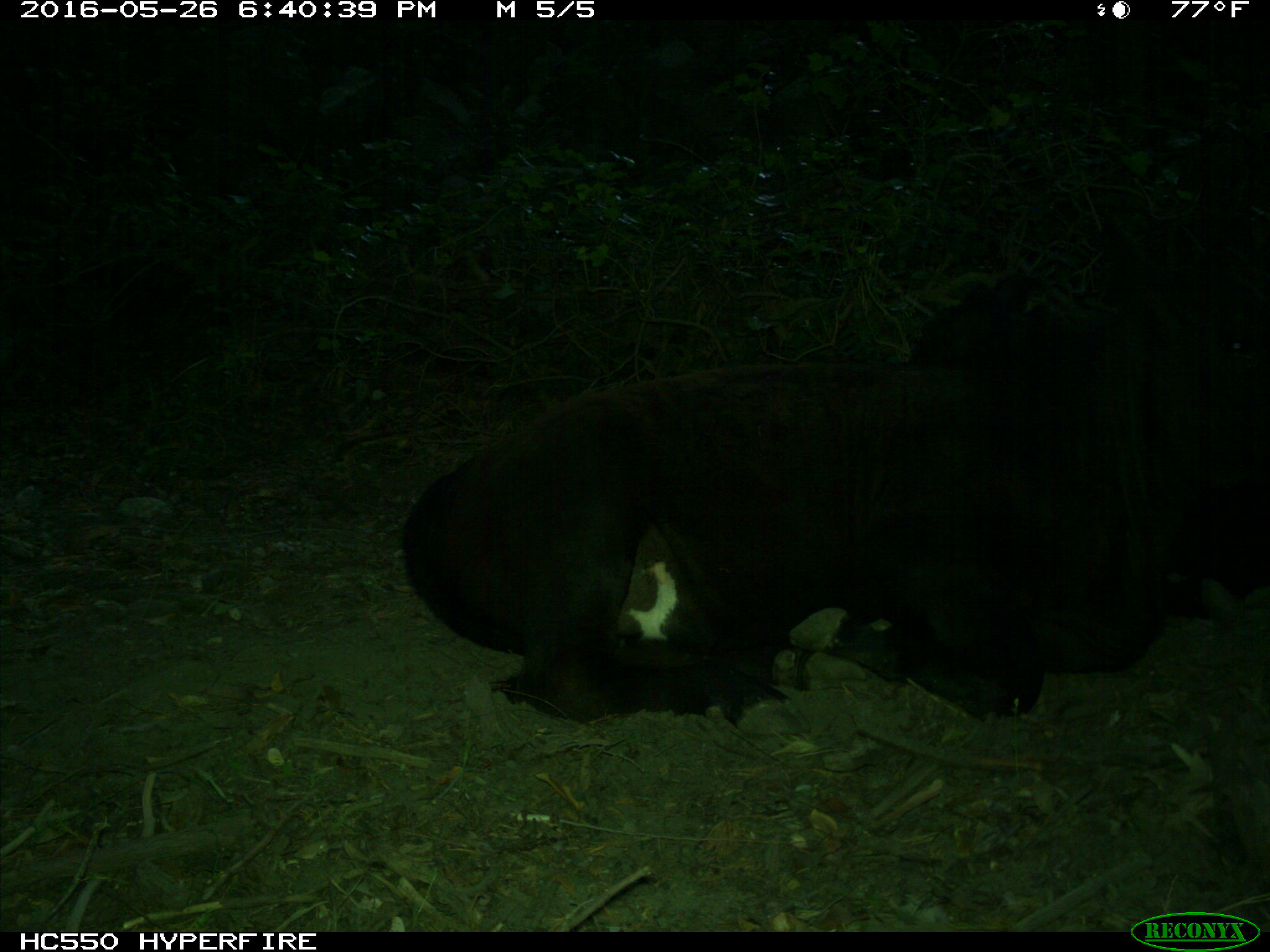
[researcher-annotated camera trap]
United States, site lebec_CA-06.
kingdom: Animalia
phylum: Chordata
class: Mammalia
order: Artiodactyla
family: Bovidae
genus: Bos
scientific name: Bos taurus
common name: domestic cow